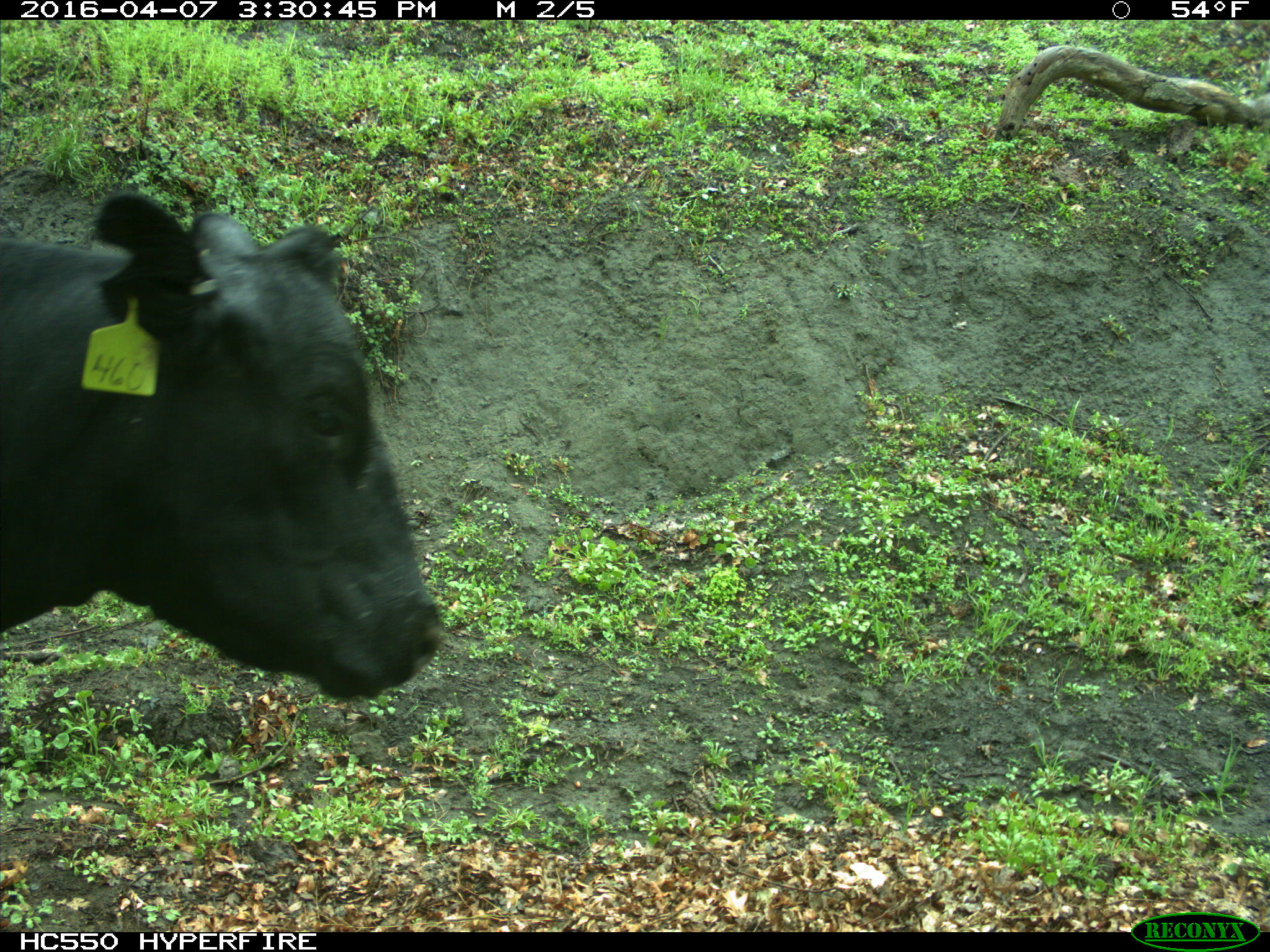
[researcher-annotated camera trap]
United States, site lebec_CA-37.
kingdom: Animalia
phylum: Chordata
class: Mammalia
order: Artiodactyla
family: Bovidae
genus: Bos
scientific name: Bos taurus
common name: domestic cow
Bos taurus (domestic cow).